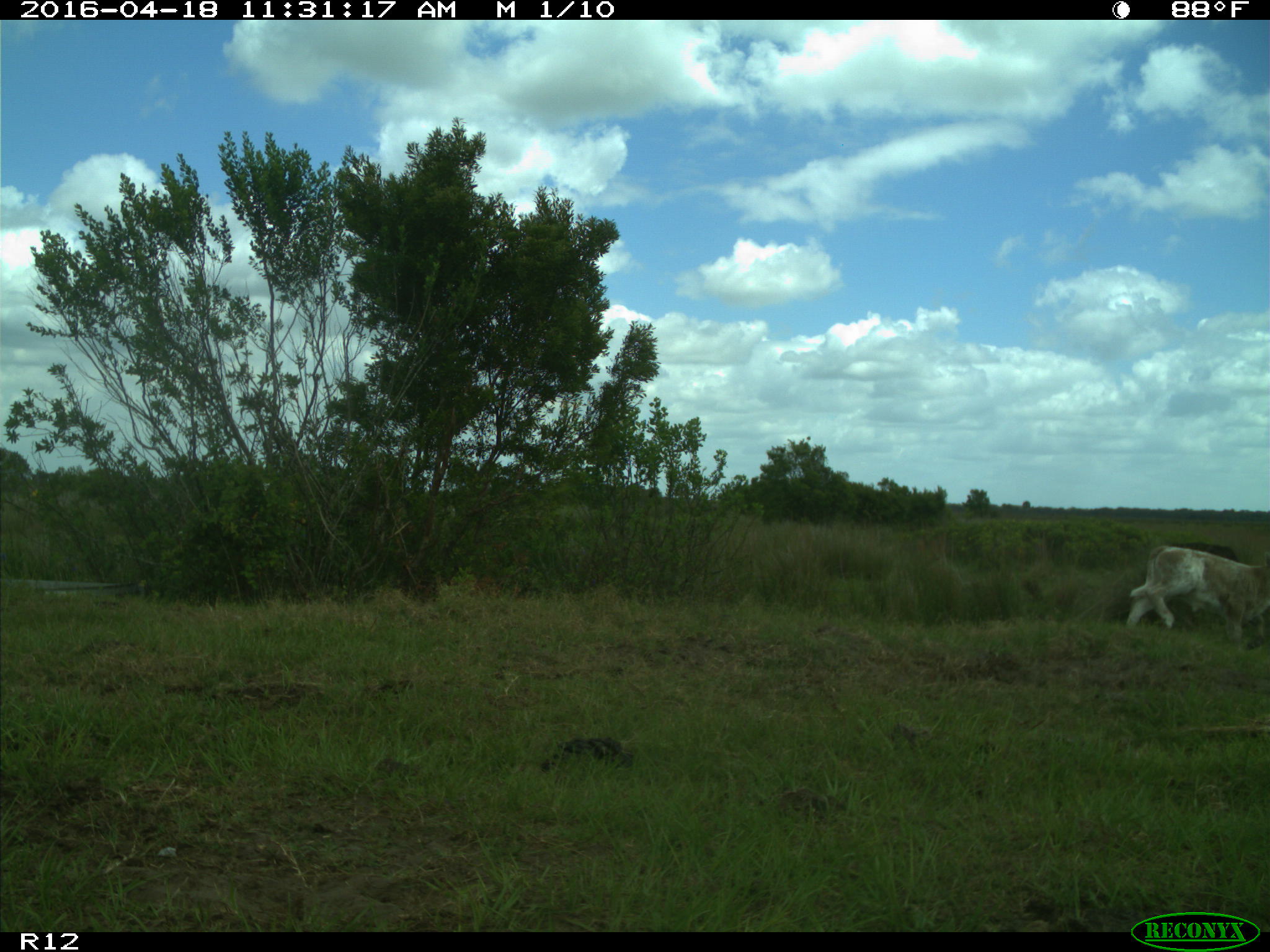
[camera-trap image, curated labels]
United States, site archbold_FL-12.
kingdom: Animalia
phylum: Chordata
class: Mammalia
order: Artiodactyla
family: Bovidae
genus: Bos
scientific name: Bos taurus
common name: domestic cow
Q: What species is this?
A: Bos taurus (domestic cow).